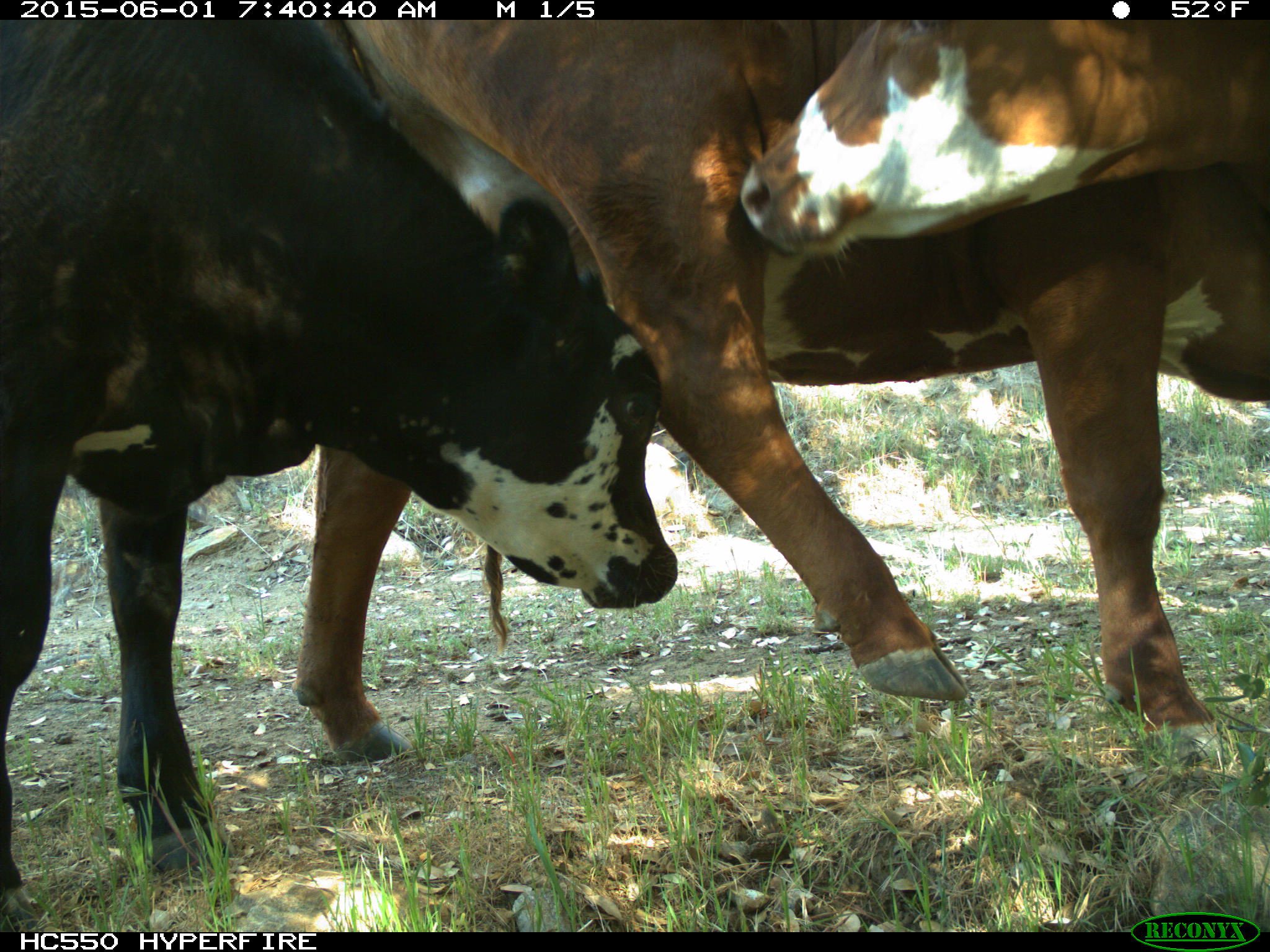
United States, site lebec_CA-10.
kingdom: Animalia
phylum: Chordata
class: Mammalia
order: Artiodactyla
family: Bovidae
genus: Bos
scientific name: Bos taurus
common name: domestic cow